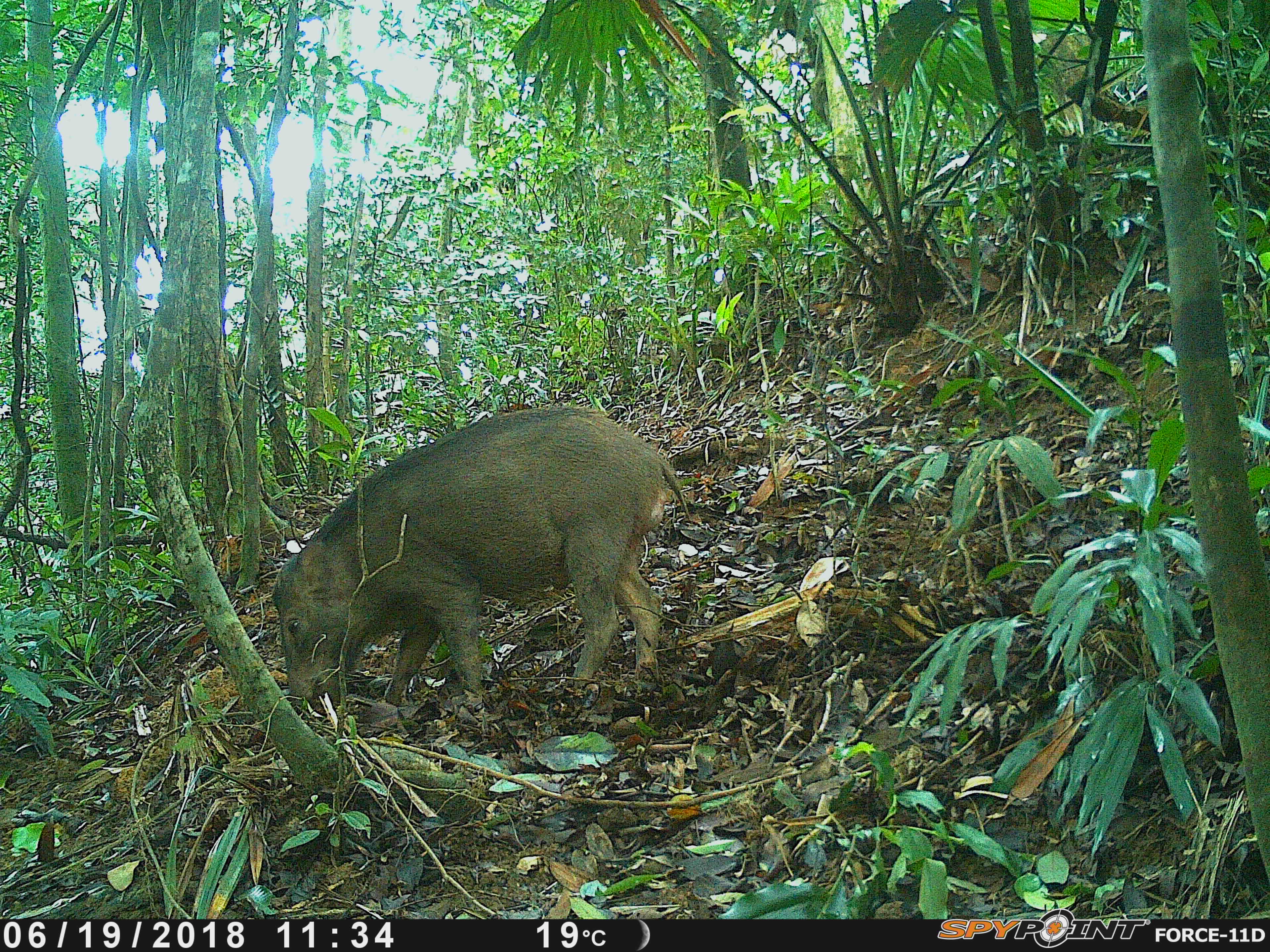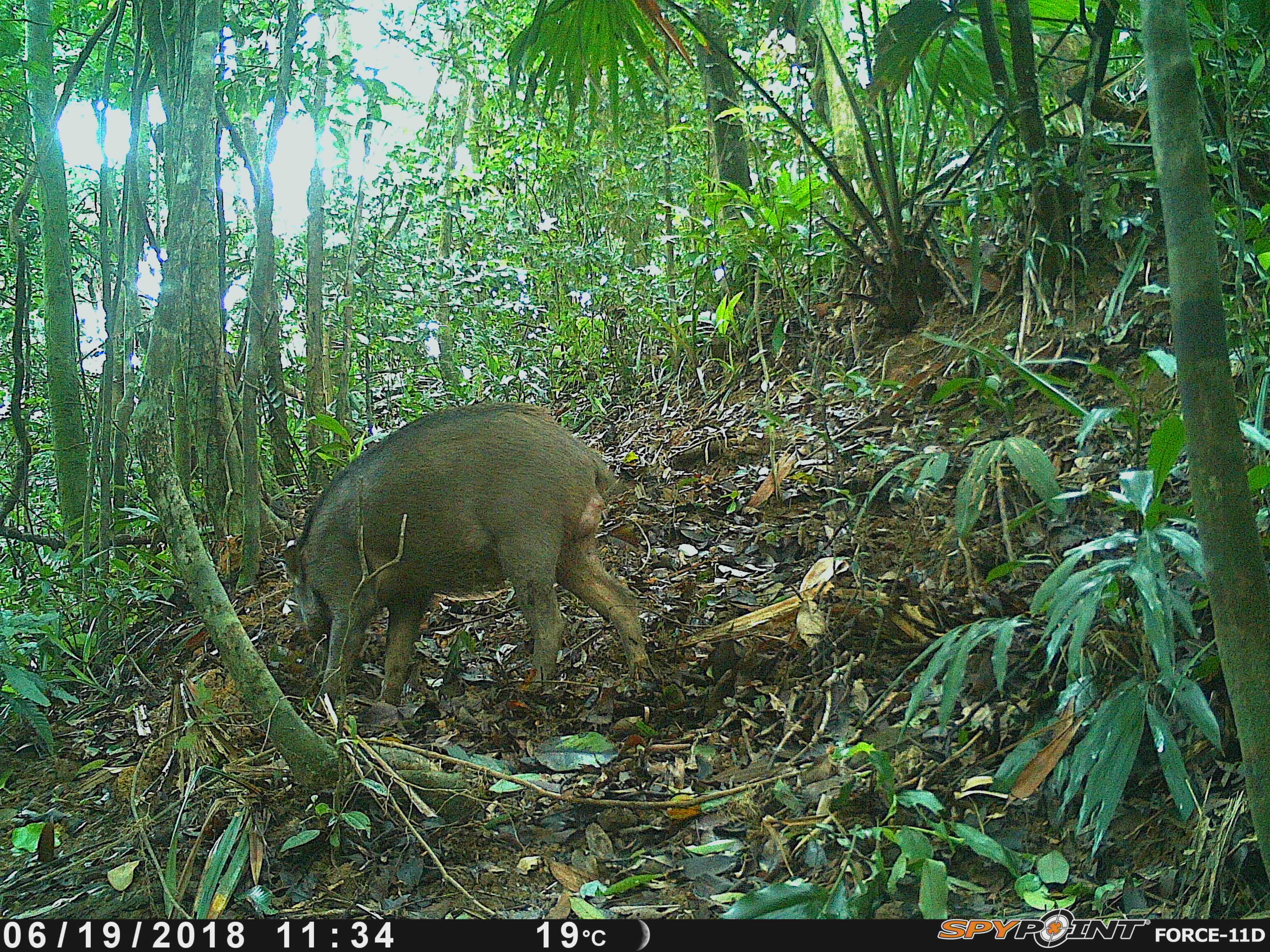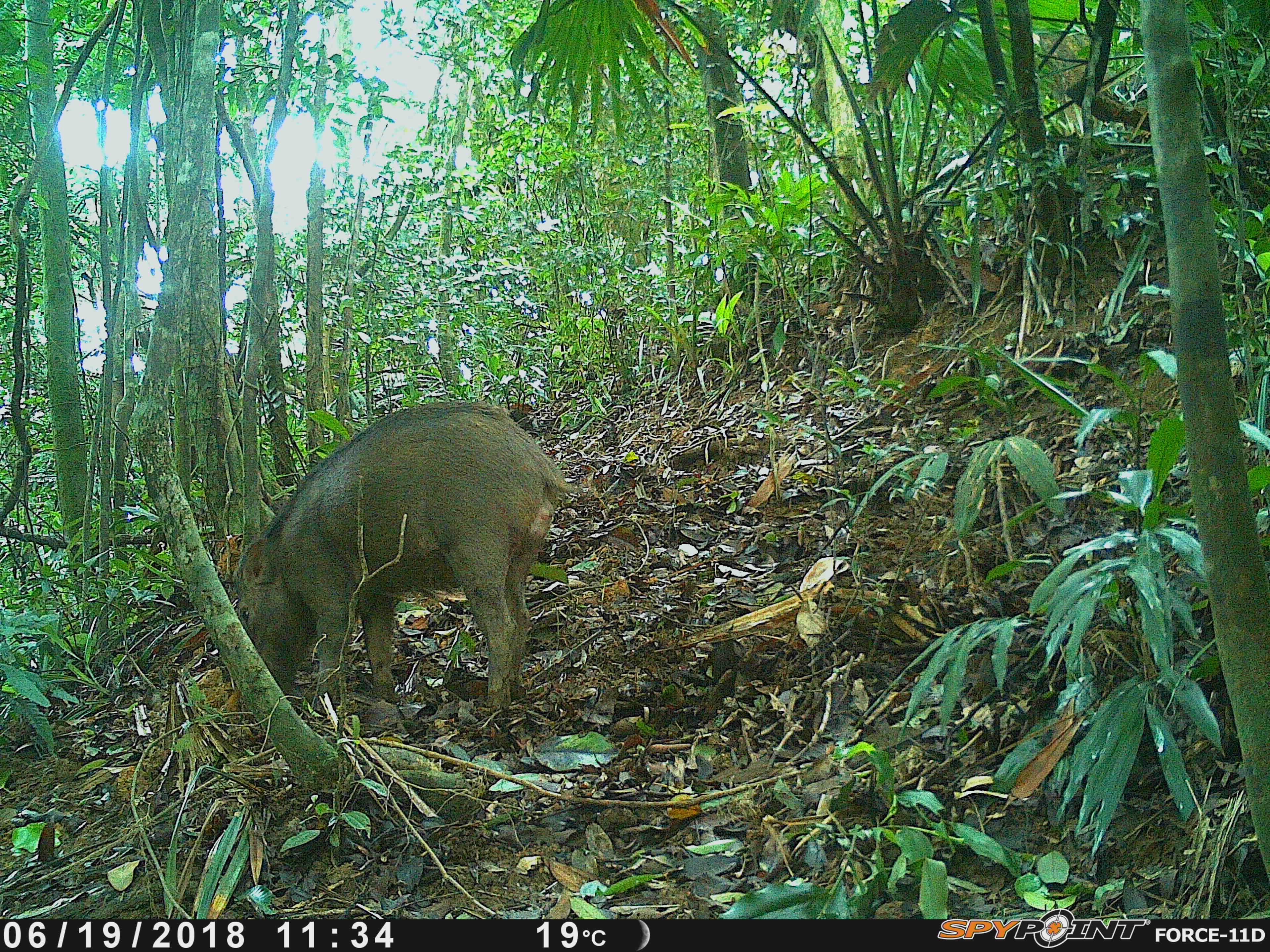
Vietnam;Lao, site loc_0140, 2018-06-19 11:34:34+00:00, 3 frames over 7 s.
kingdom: Animalia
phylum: Chordata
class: Mammalia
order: Artiodactyla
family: Suidae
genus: Sus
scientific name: Sus scrofa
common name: eurasian wild pig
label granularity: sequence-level